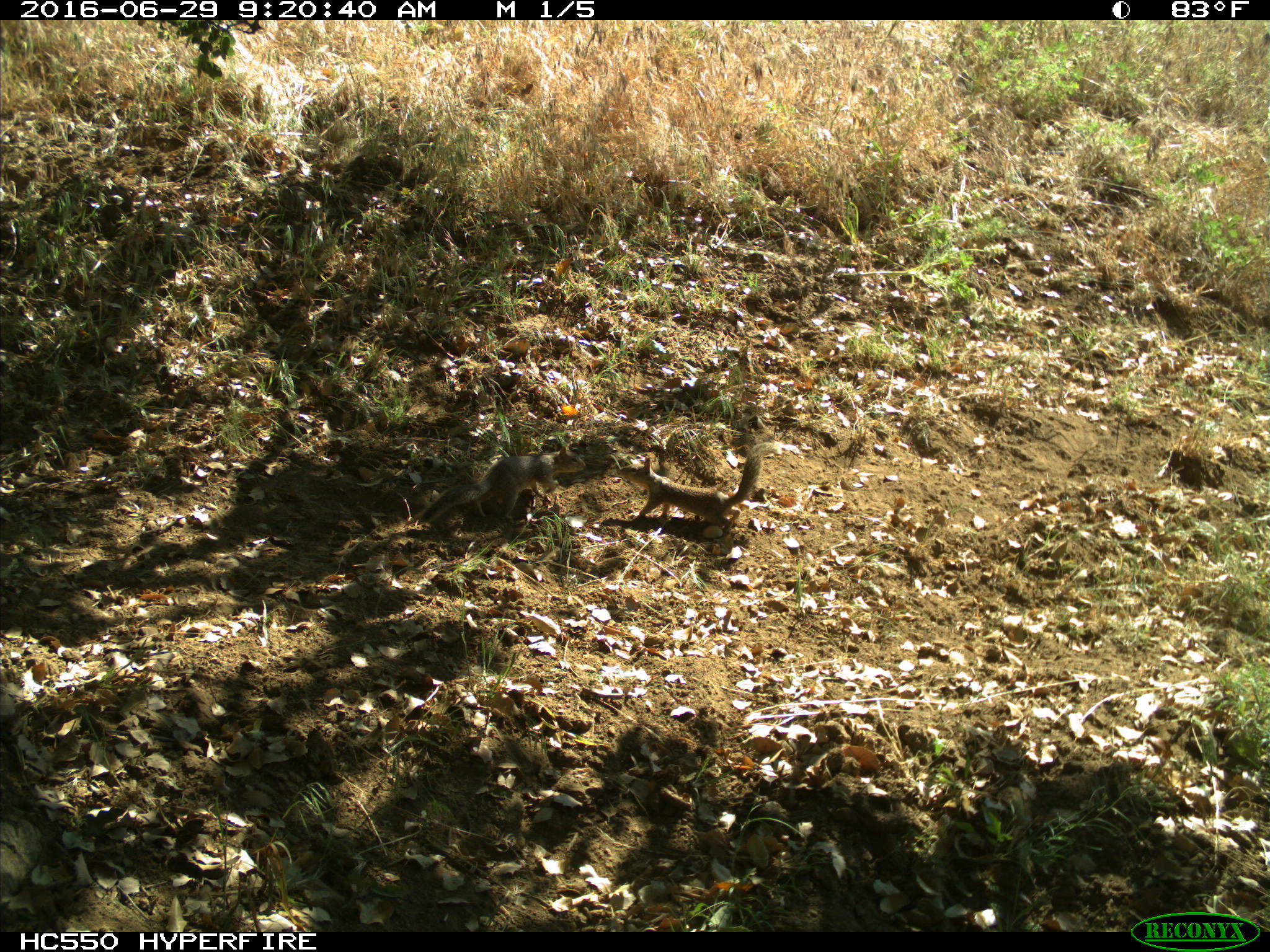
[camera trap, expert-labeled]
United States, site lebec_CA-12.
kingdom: Animalia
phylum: Chordata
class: Mammalia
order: Rodentia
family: Sciuridae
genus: Otospermophilus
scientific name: Otospermophilus beecheyi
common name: california ground squirrel